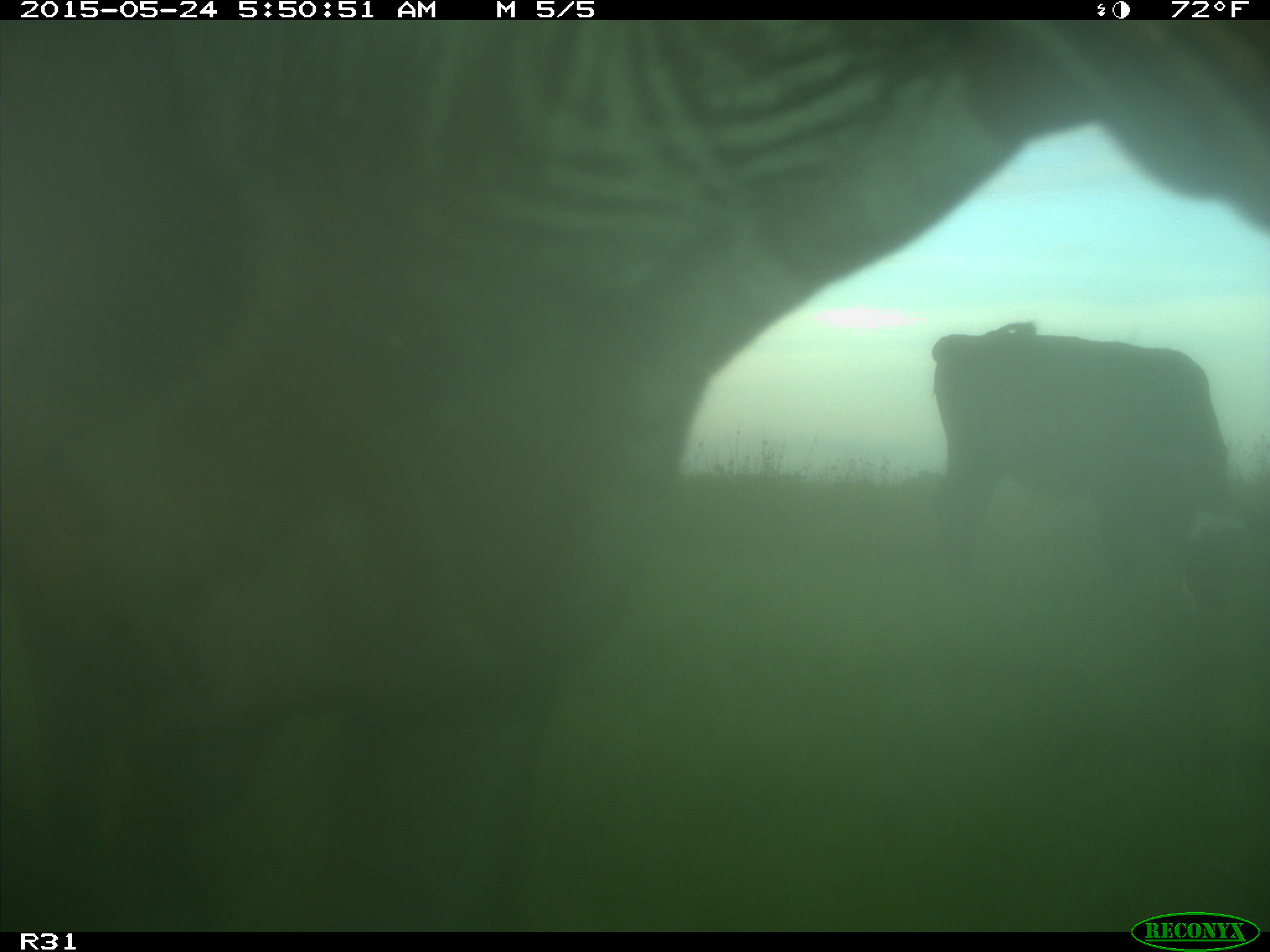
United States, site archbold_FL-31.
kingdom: Animalia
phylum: Chordata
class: Mammalia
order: Artiodactyla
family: Bovidae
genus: Bos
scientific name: Bos taurus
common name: domestic cow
Bos taurus (domestic cow).